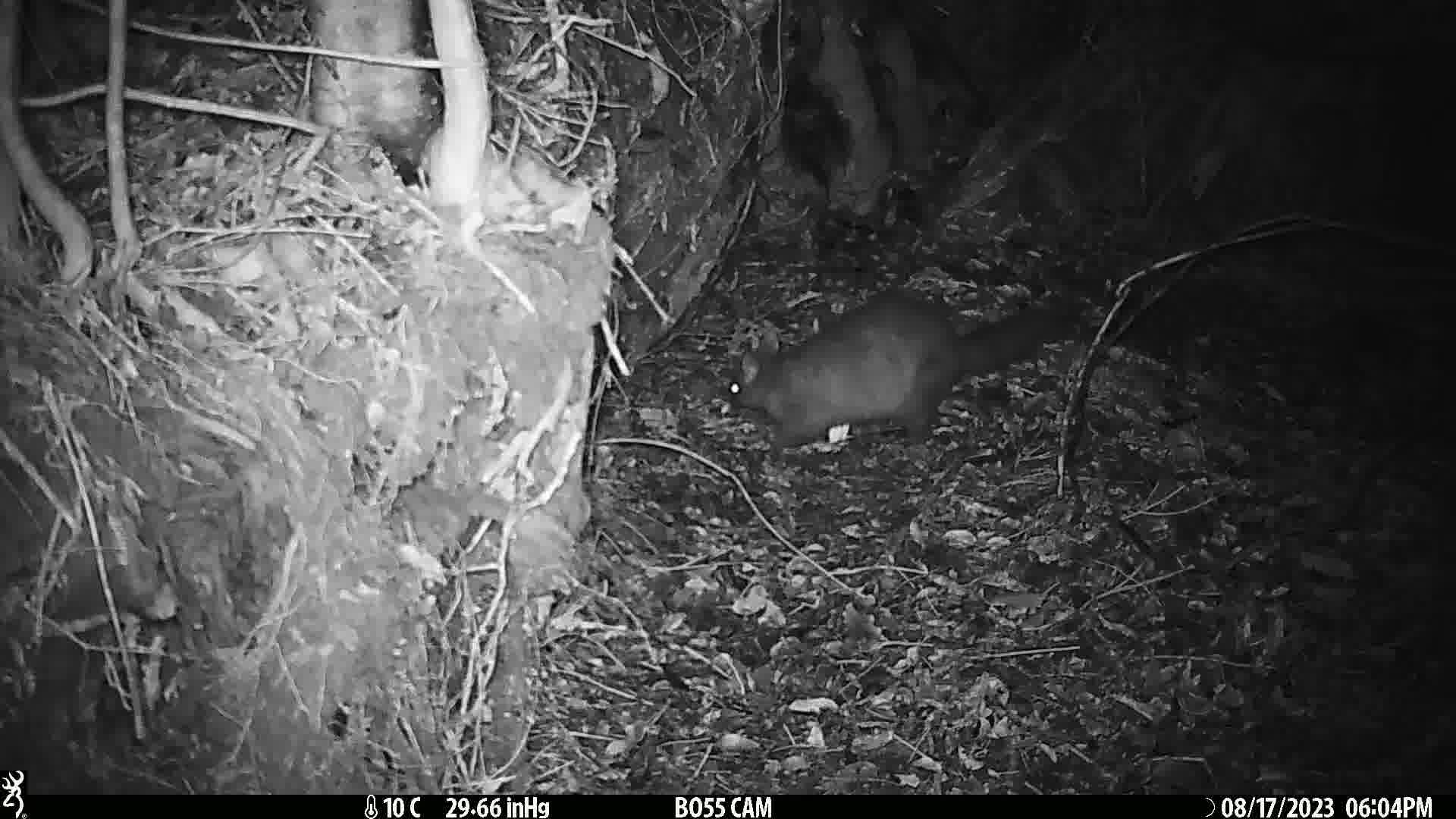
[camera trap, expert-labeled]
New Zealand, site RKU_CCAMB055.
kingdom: Animalia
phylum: Chordata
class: Mammalia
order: Diprotodontia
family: Phalangeridae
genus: Trichosurus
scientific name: Trichosurus vulpecula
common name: common brushtail possum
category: possum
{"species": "possum (common brushtail possum) (Trichosurus vulpecula)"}